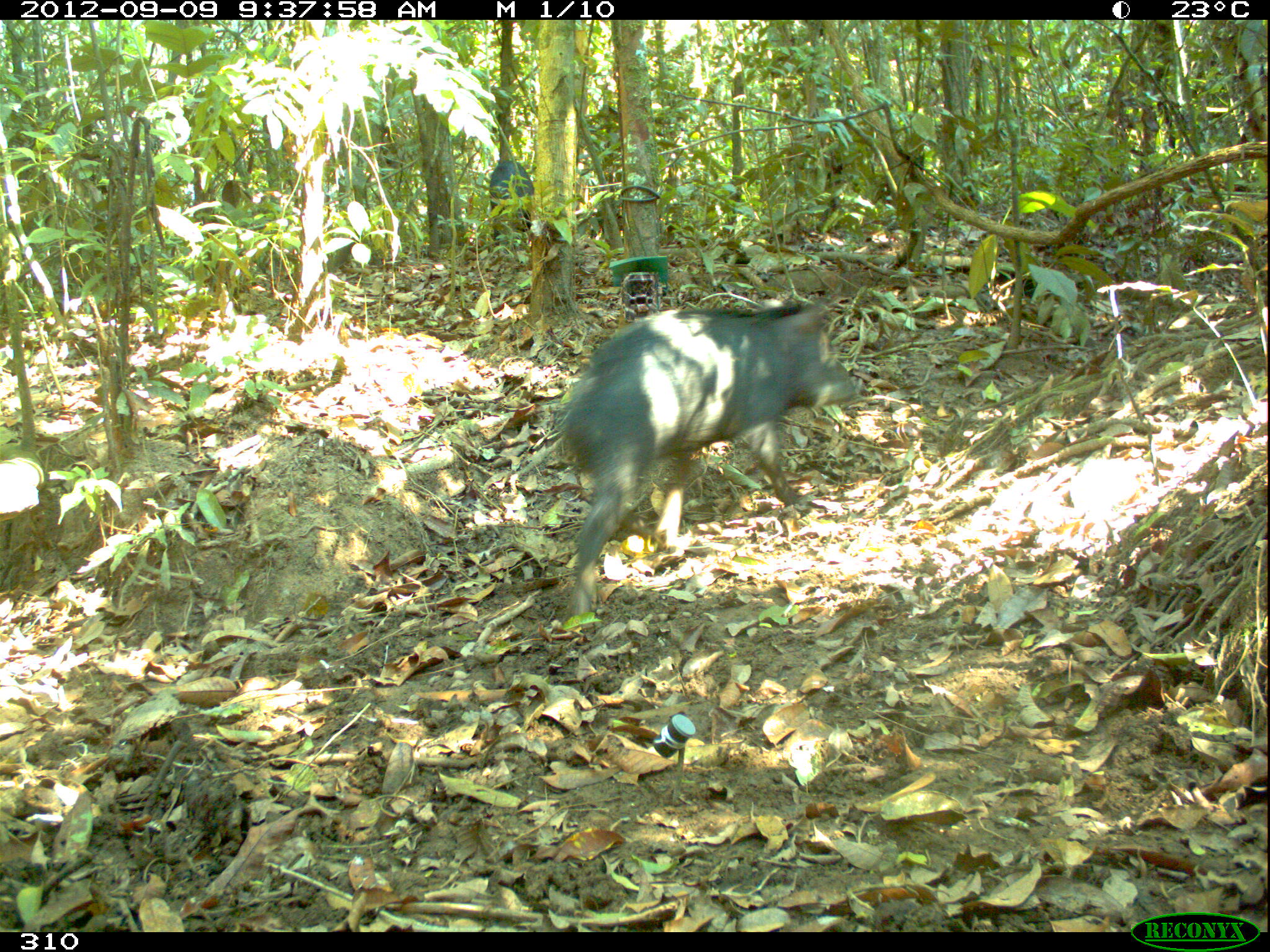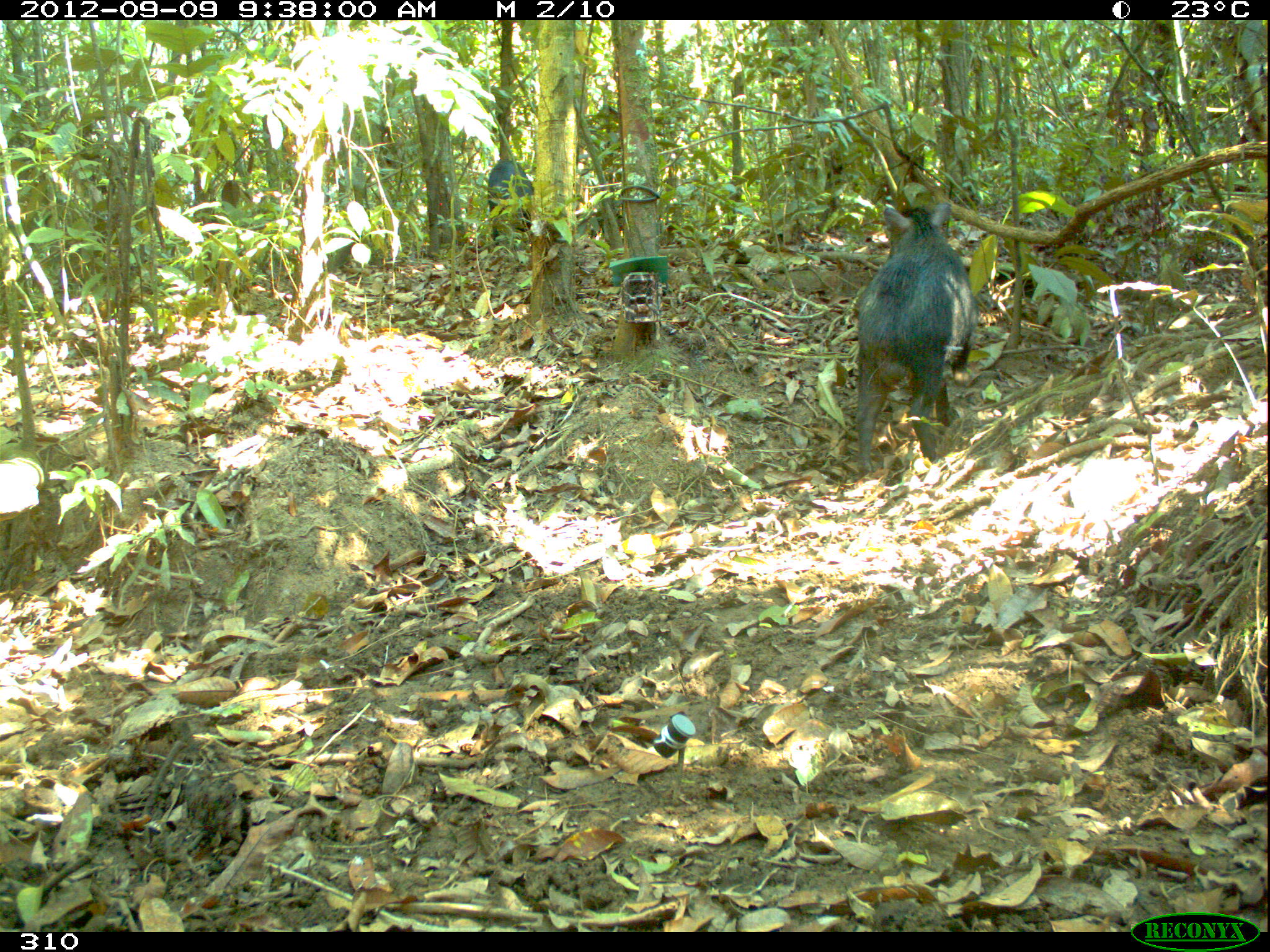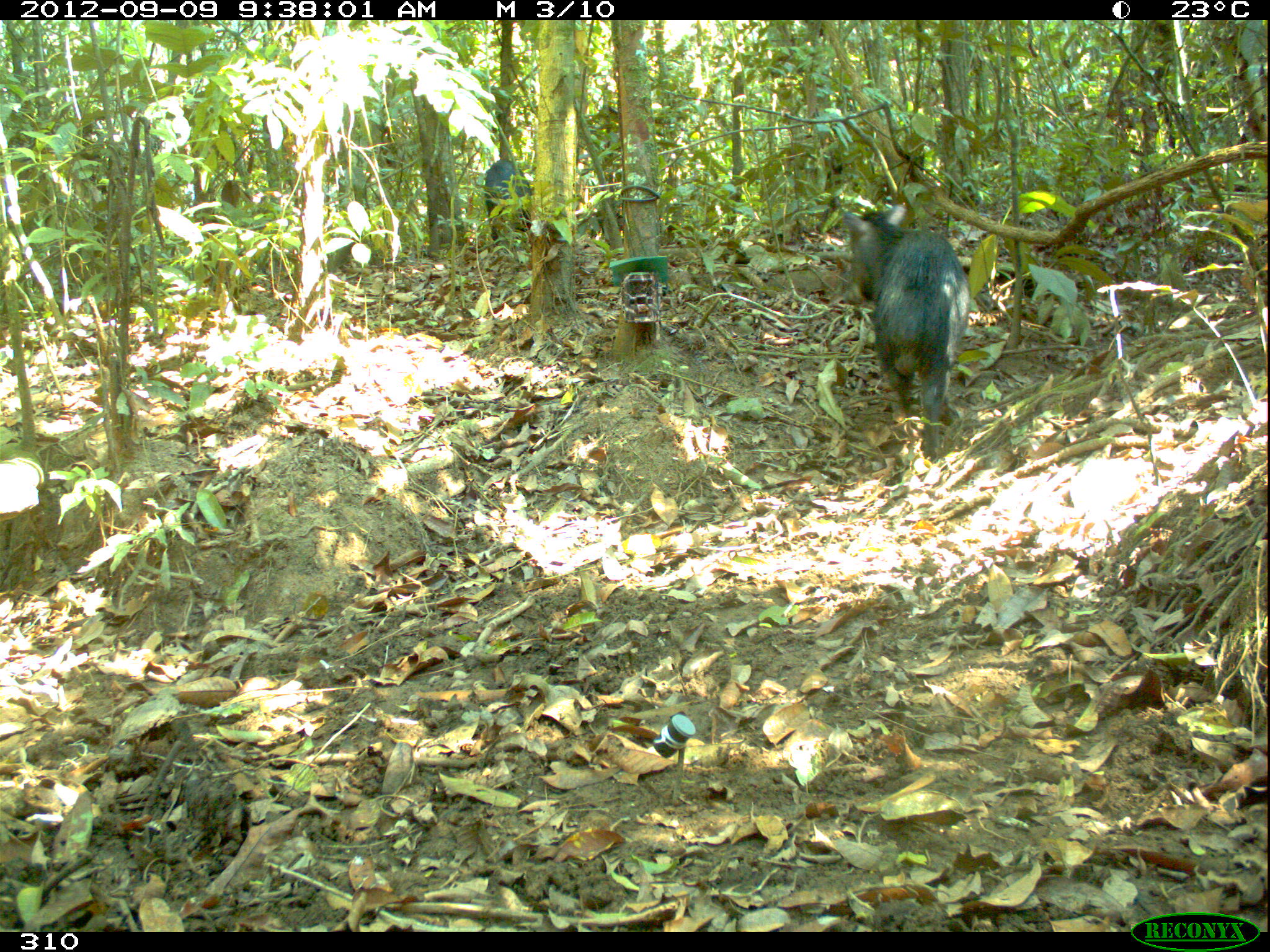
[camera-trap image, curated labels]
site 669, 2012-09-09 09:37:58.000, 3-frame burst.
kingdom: Animalia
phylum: Chordata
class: Mammalia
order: Artiodactyla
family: Tayassuidae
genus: Tayassu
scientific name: Tayassu pecari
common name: white-lipped peccary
Tayassu pecari (white-lipped peccary).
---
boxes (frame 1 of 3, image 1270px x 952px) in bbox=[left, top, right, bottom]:
tayassu pecari: bbox=[557, 301, 855, 618]; bbox=[489, 160, 534, 236]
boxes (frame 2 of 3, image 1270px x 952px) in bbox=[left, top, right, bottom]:
tayassu pecari: bbox=[855, 202, 977, 474]; bbox=[488, 159, 533, 241]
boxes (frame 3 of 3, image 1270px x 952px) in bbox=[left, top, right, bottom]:
tayassu pecari: bbox=[838, 201, 972, 461]; bbox=[485, 160, 531, 247]